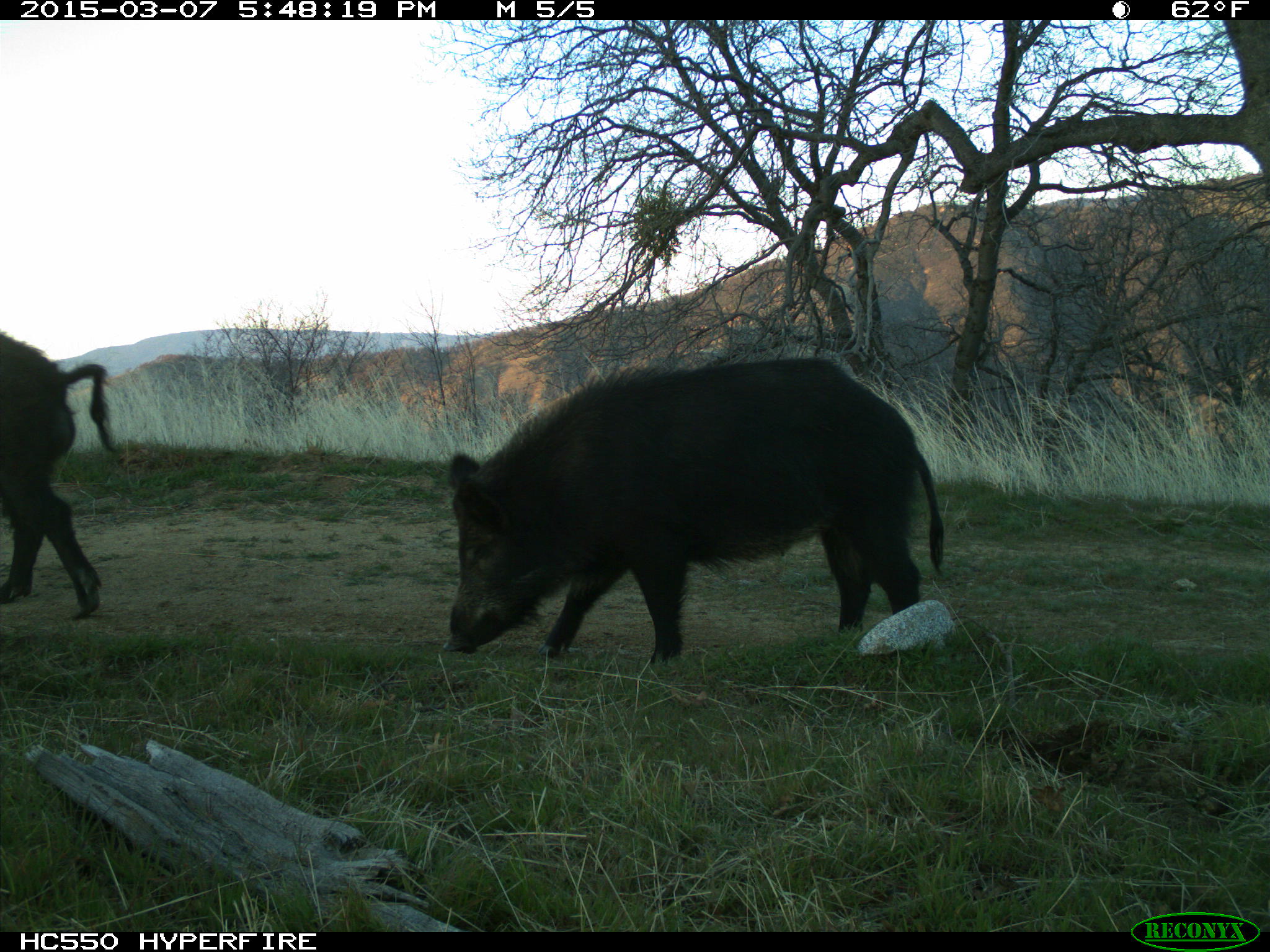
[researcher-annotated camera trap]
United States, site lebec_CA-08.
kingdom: Animalia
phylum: Chordata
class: Mammalia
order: Artiodactyla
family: Suidae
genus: Sus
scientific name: Sus scrofa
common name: wild boar